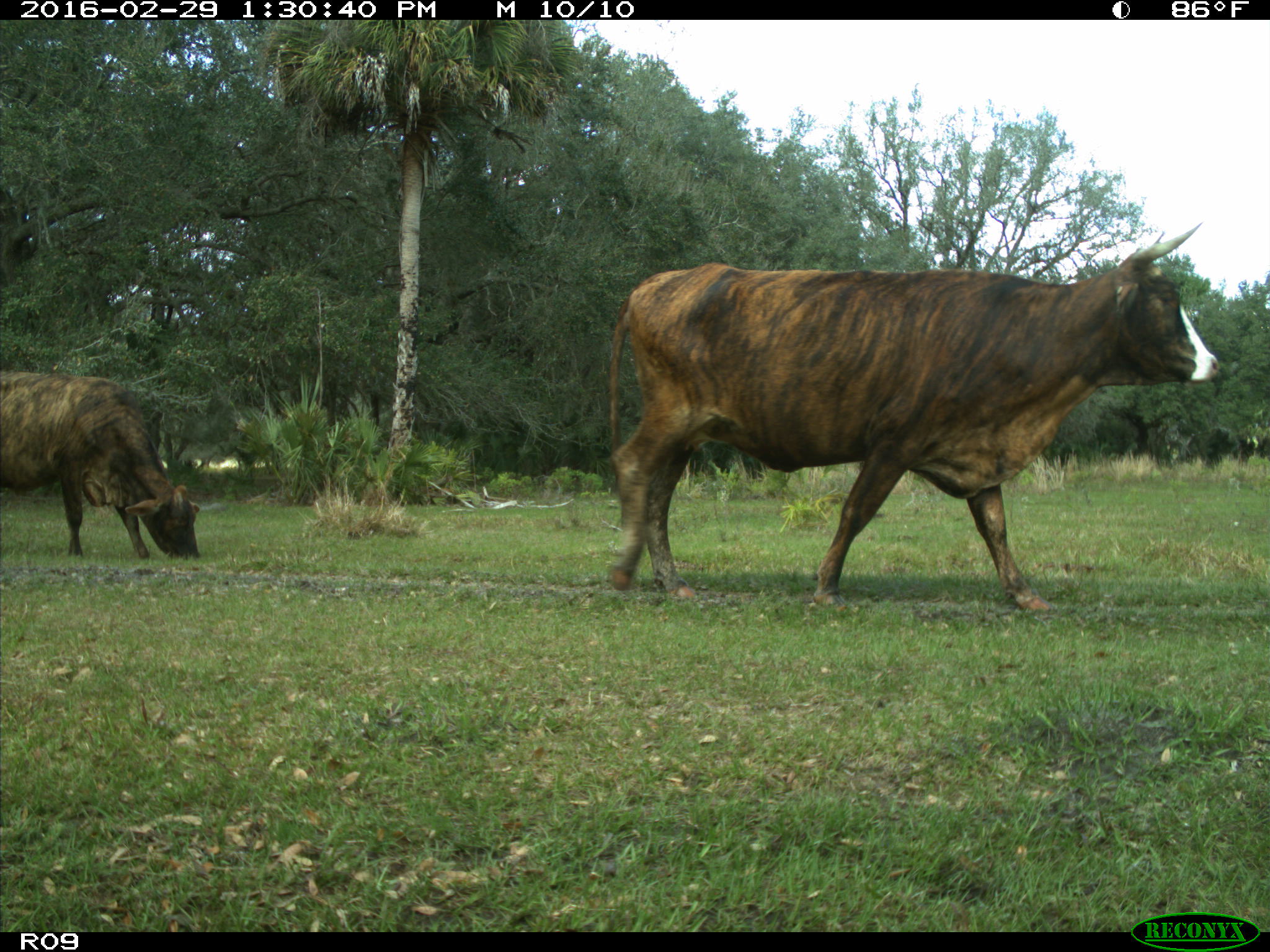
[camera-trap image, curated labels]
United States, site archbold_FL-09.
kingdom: Animalia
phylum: Chordata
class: Mammalia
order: Artiodactyla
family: Bovidae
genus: Bos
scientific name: Bos taurus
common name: domestic cow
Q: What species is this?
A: Bos taurus (domestic cow).